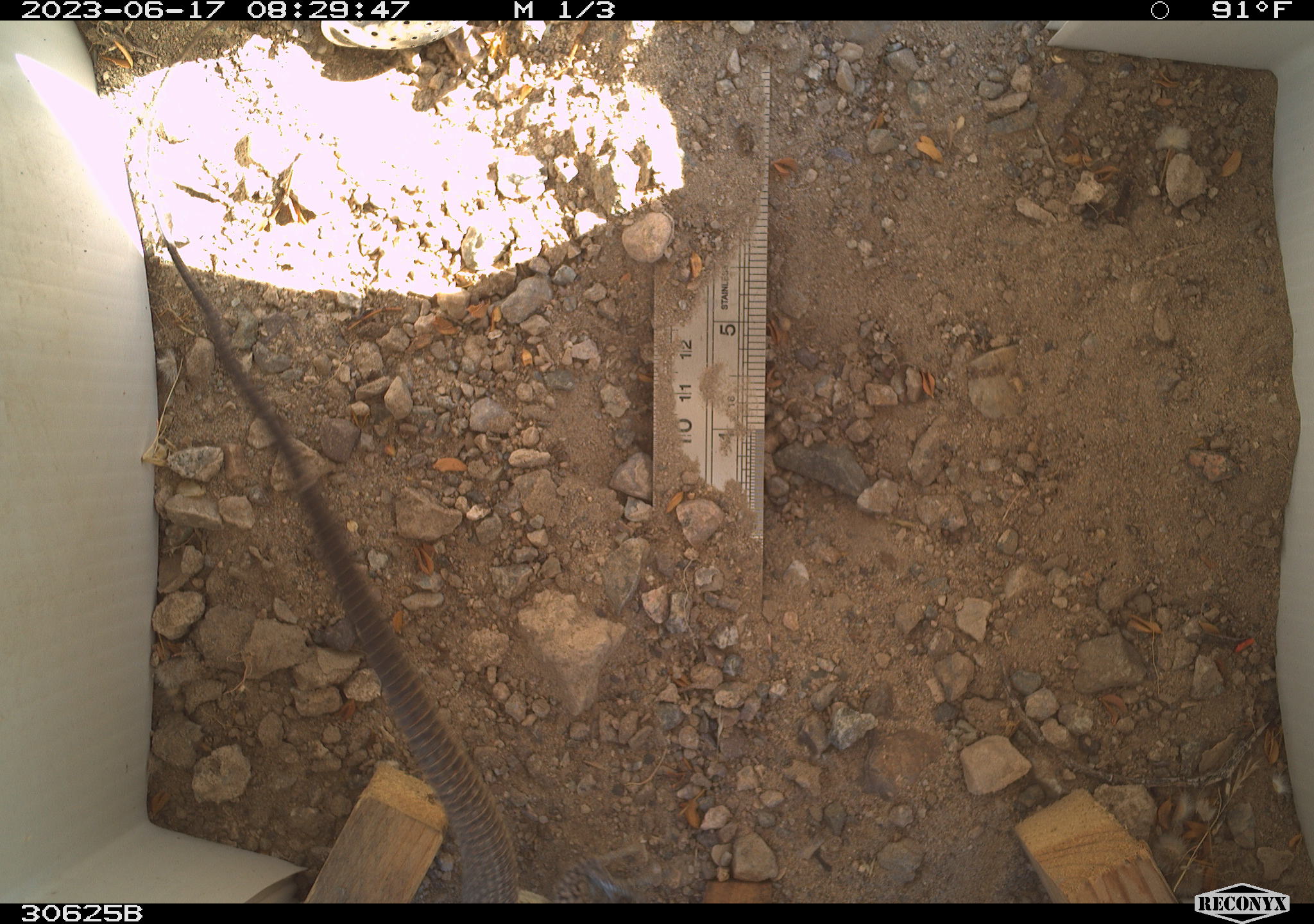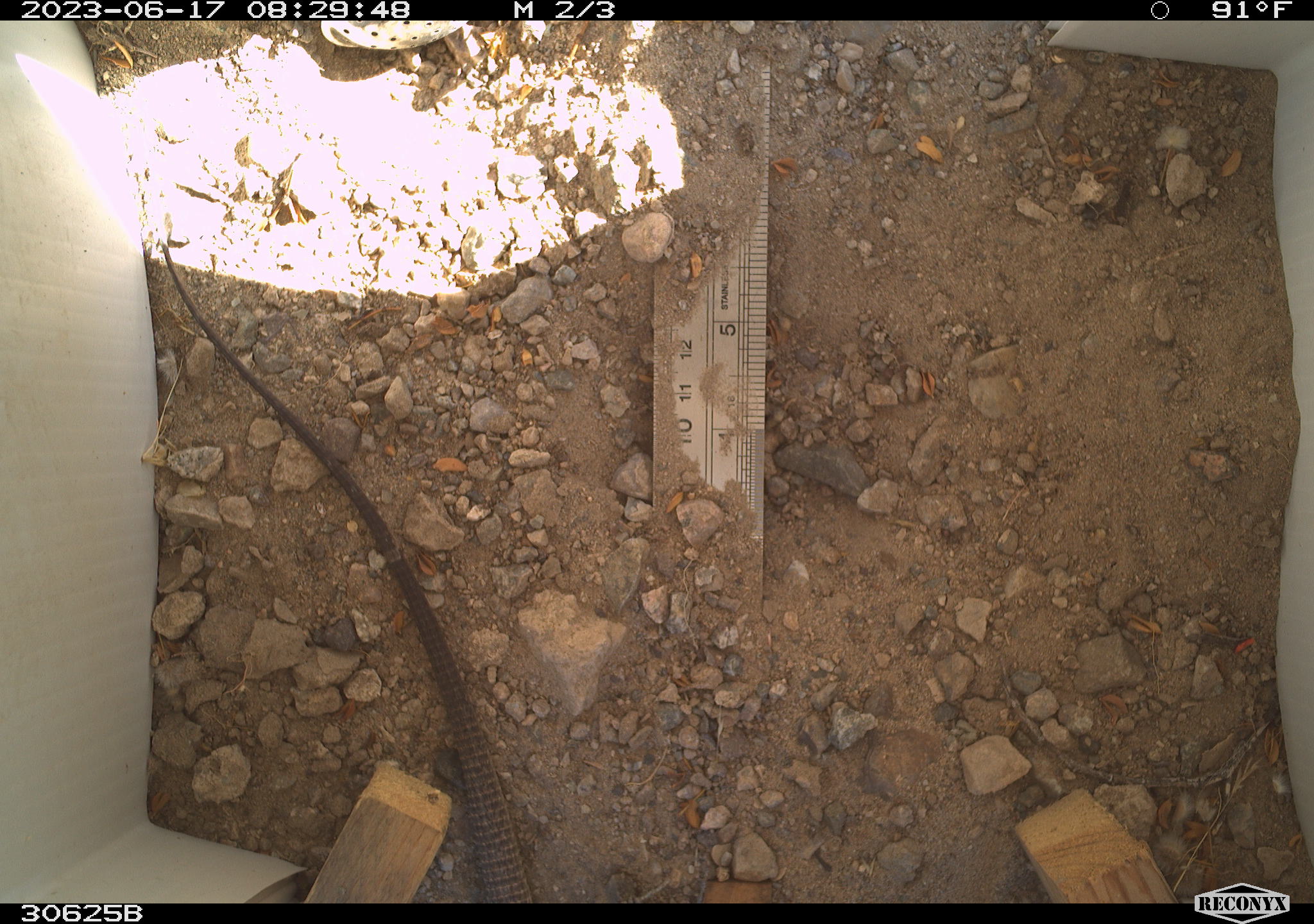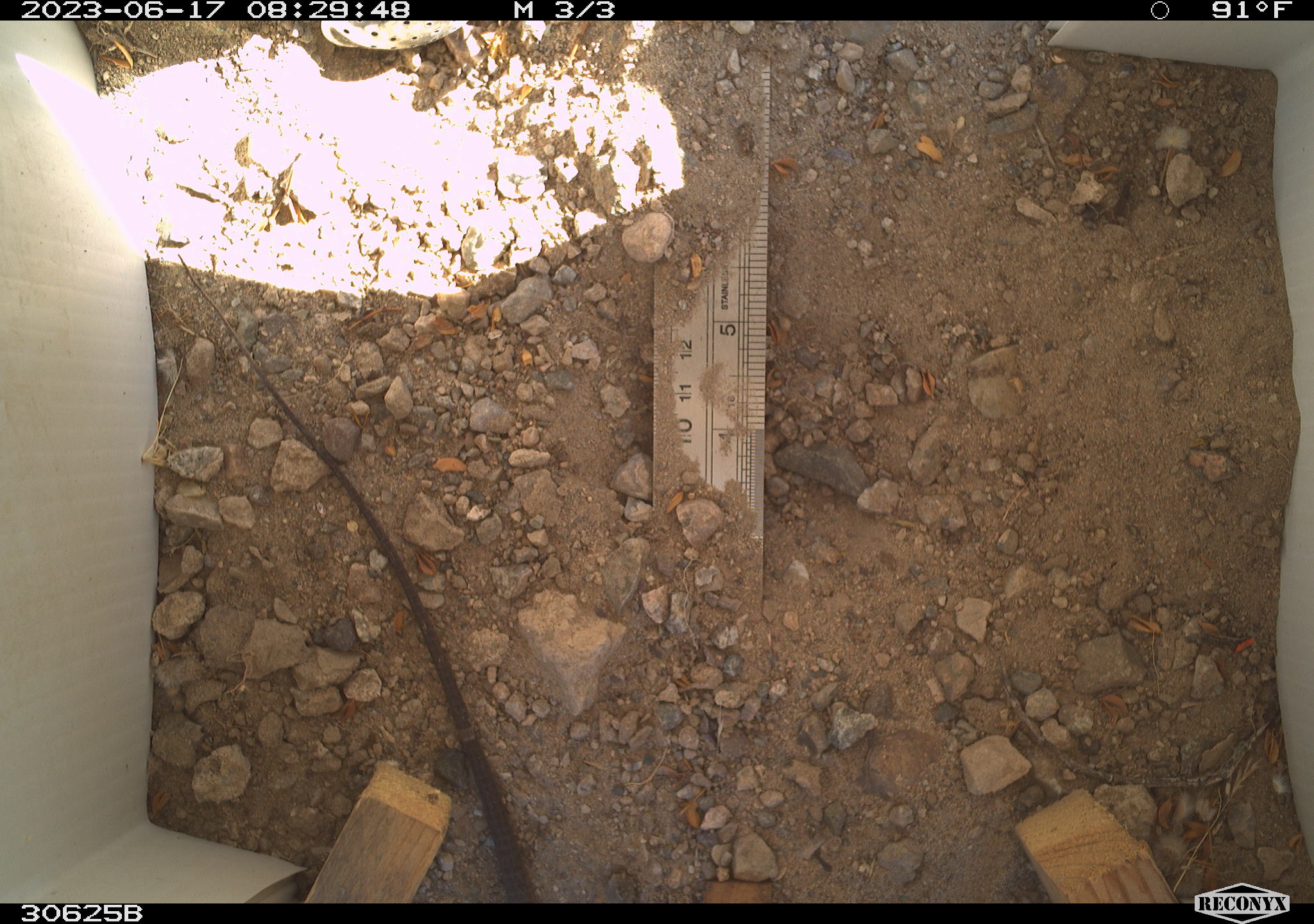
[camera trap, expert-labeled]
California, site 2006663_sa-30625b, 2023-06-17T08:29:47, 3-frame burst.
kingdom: Animalia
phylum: Chordata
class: Reptilia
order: Squamata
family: Teiidae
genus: Aspidoscelis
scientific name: Aspidoscelis tigris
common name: western whiptail